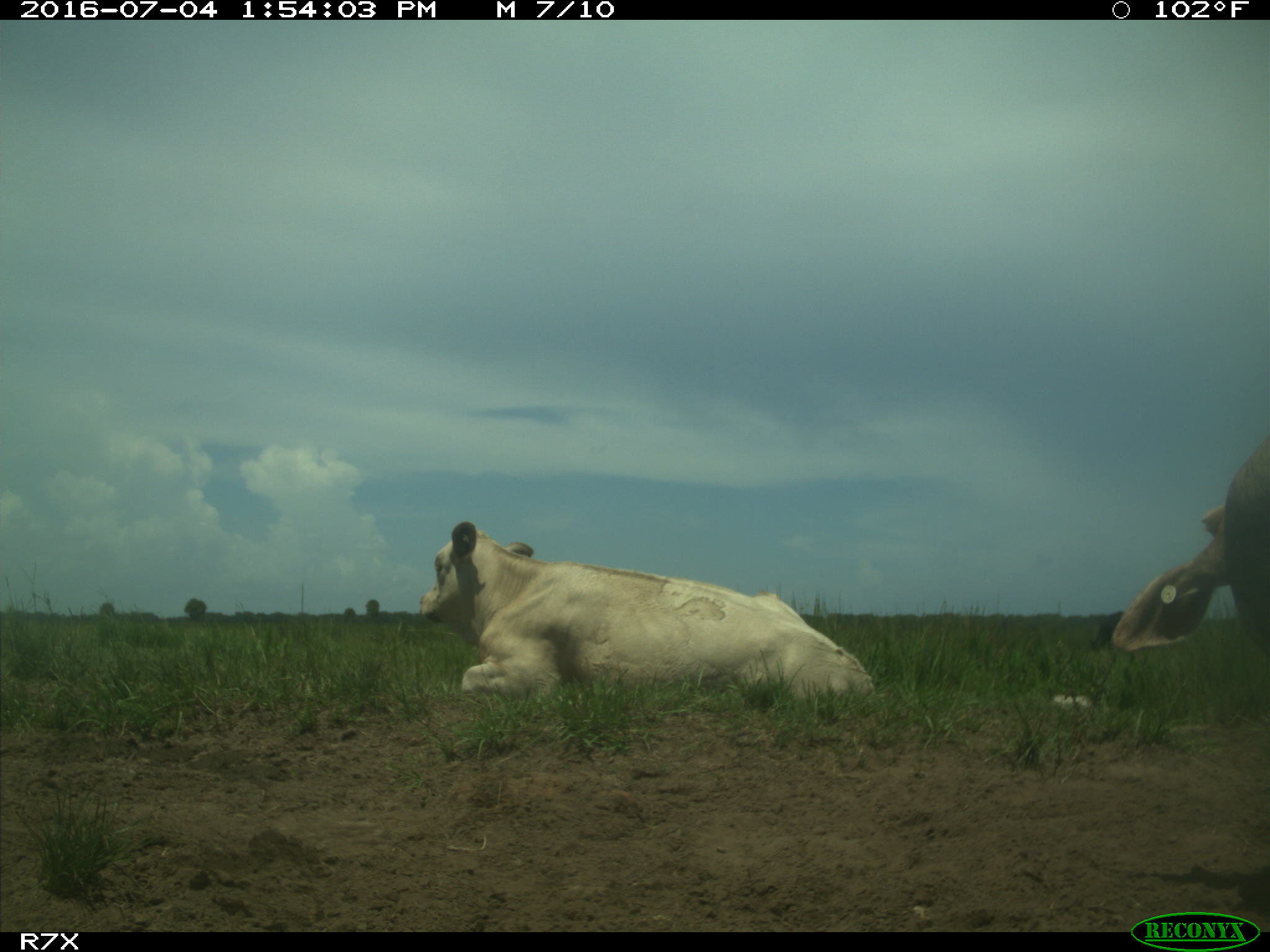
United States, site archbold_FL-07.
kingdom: Animalia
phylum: Chordata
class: Mammalia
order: Artiodactyla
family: Bovidae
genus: Bos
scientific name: Bos taurus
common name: domestic cow